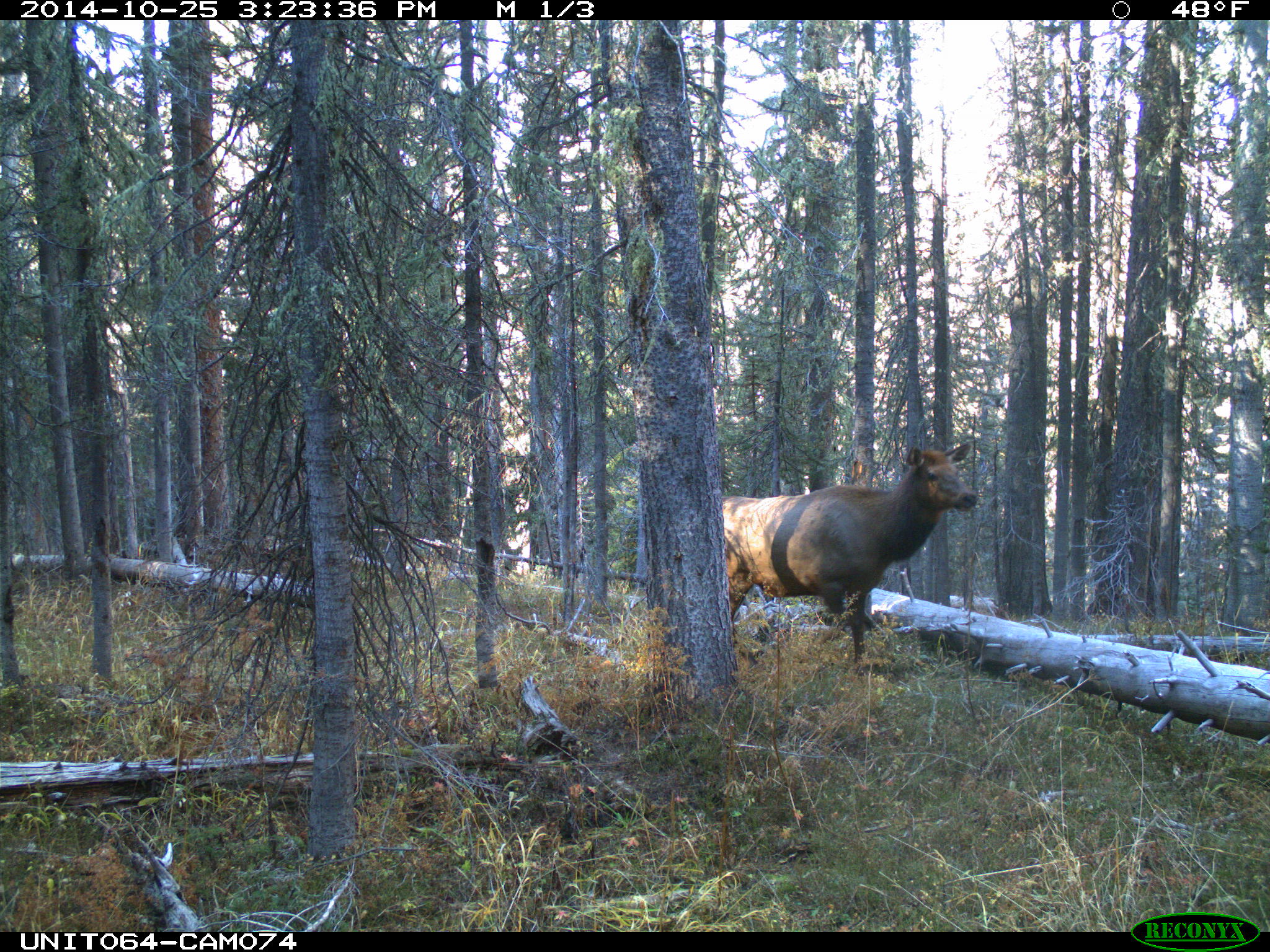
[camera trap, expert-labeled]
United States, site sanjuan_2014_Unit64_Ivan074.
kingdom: Animalia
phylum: Chordata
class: Mammalia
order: Artiodactyla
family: Cervidae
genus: Cervus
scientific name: Cervus elaphus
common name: red deer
Cervus elaphus (red deer).